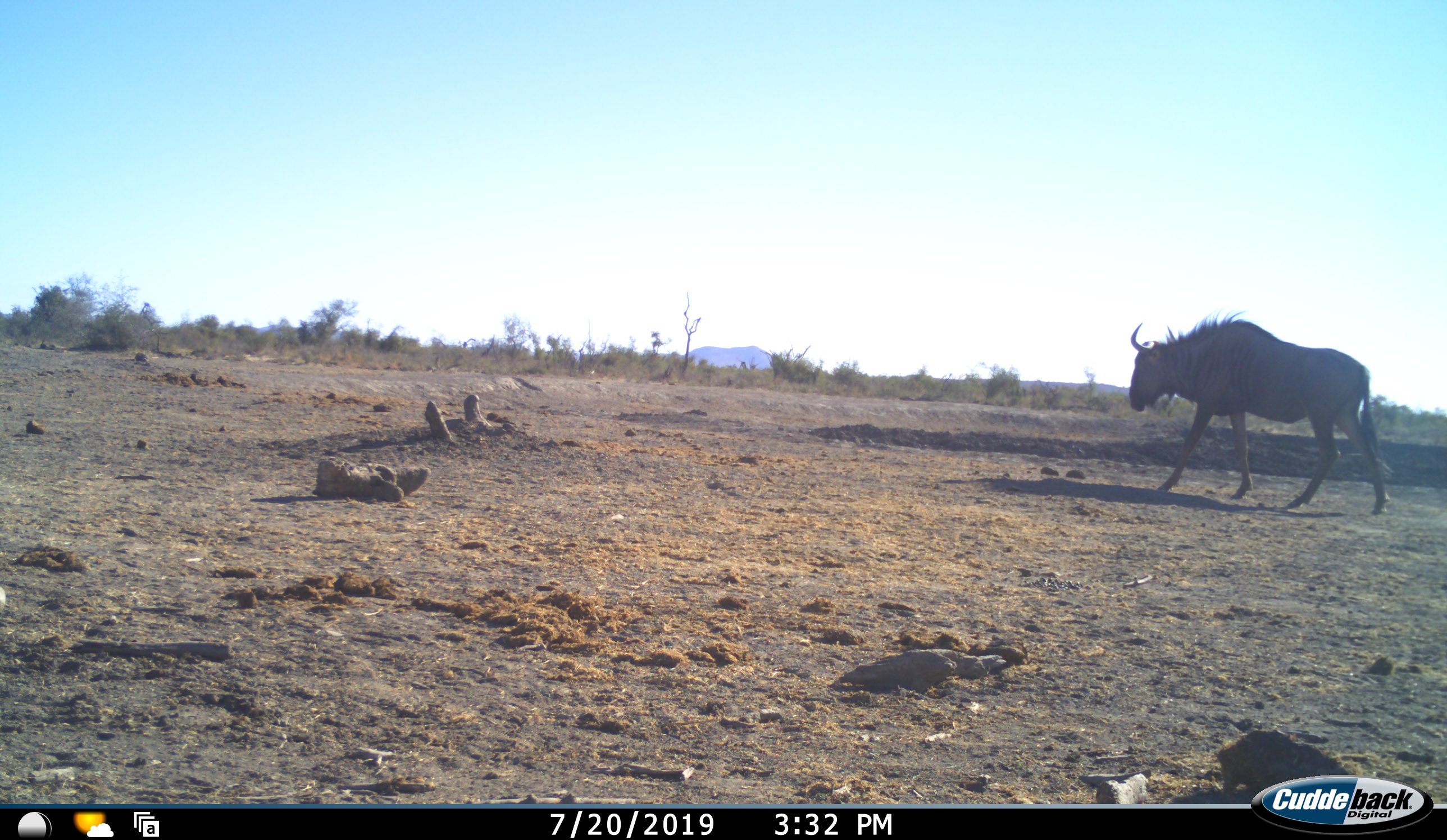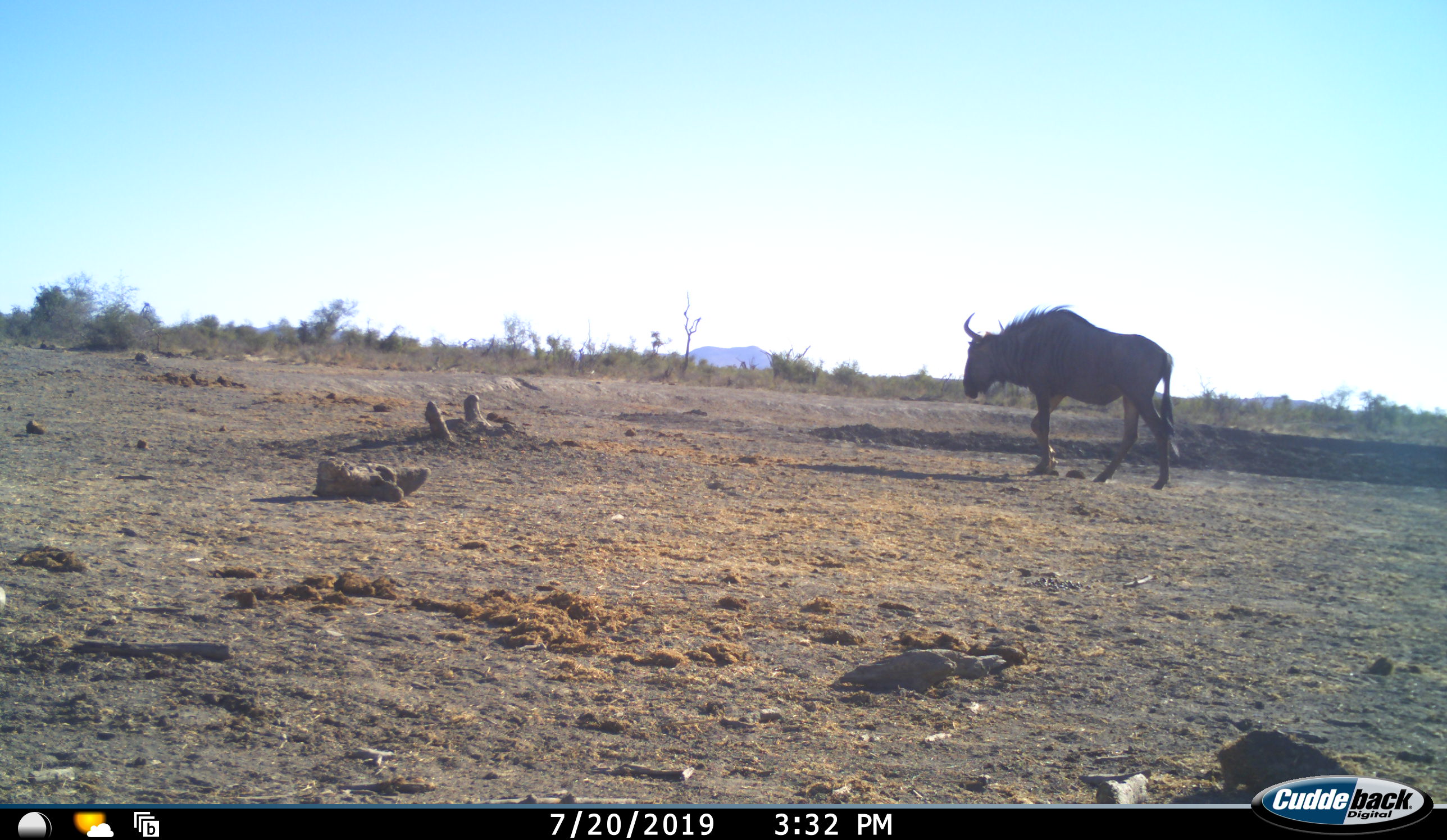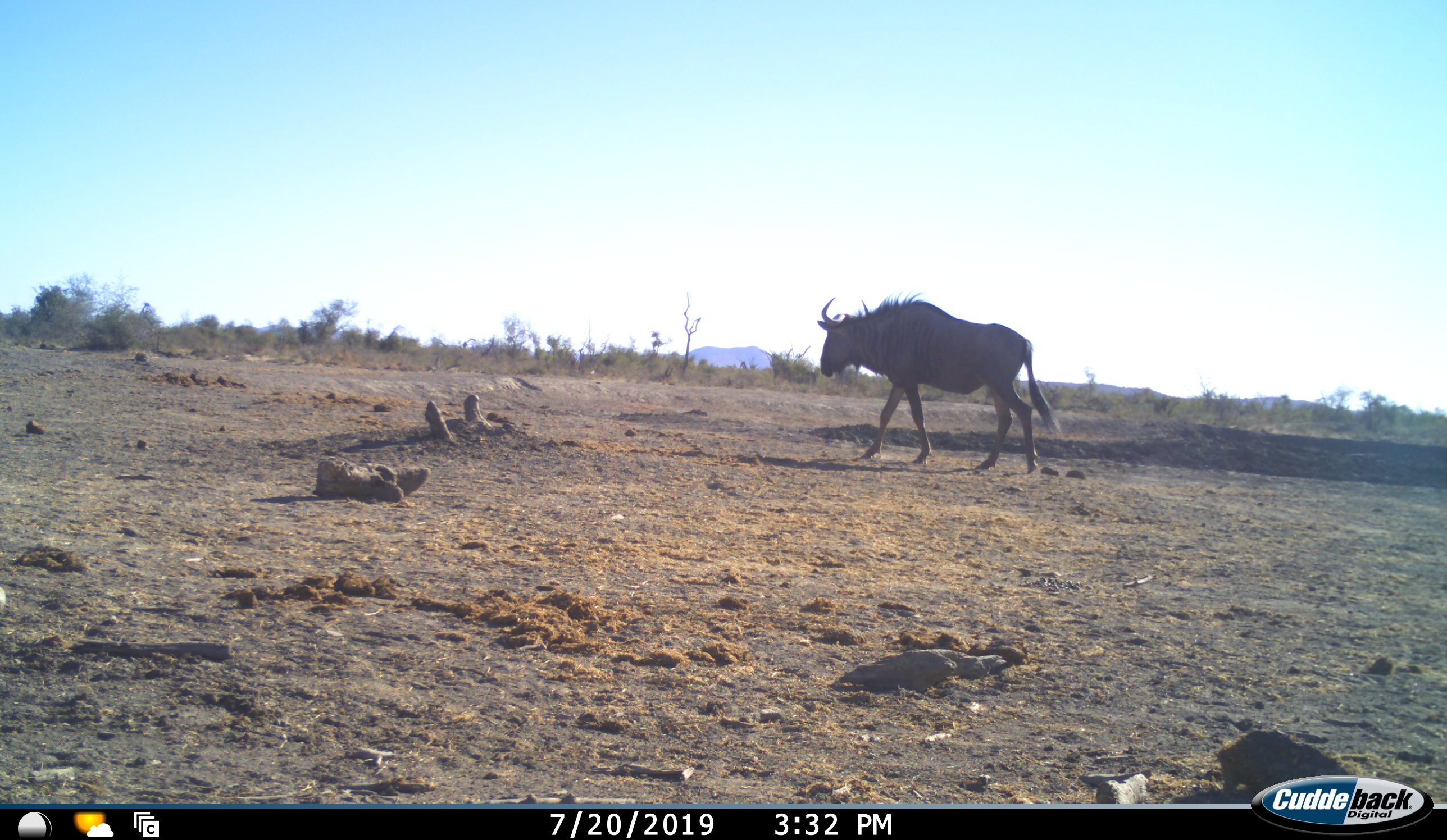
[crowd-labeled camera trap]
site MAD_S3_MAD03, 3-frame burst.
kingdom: Animalia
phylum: Chordata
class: Mammalia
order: Artiodactyla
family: Bovidae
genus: Connochaetes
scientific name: Connochaetes taurinus taurinus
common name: blue wildebeest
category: wildebeestblue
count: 1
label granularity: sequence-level